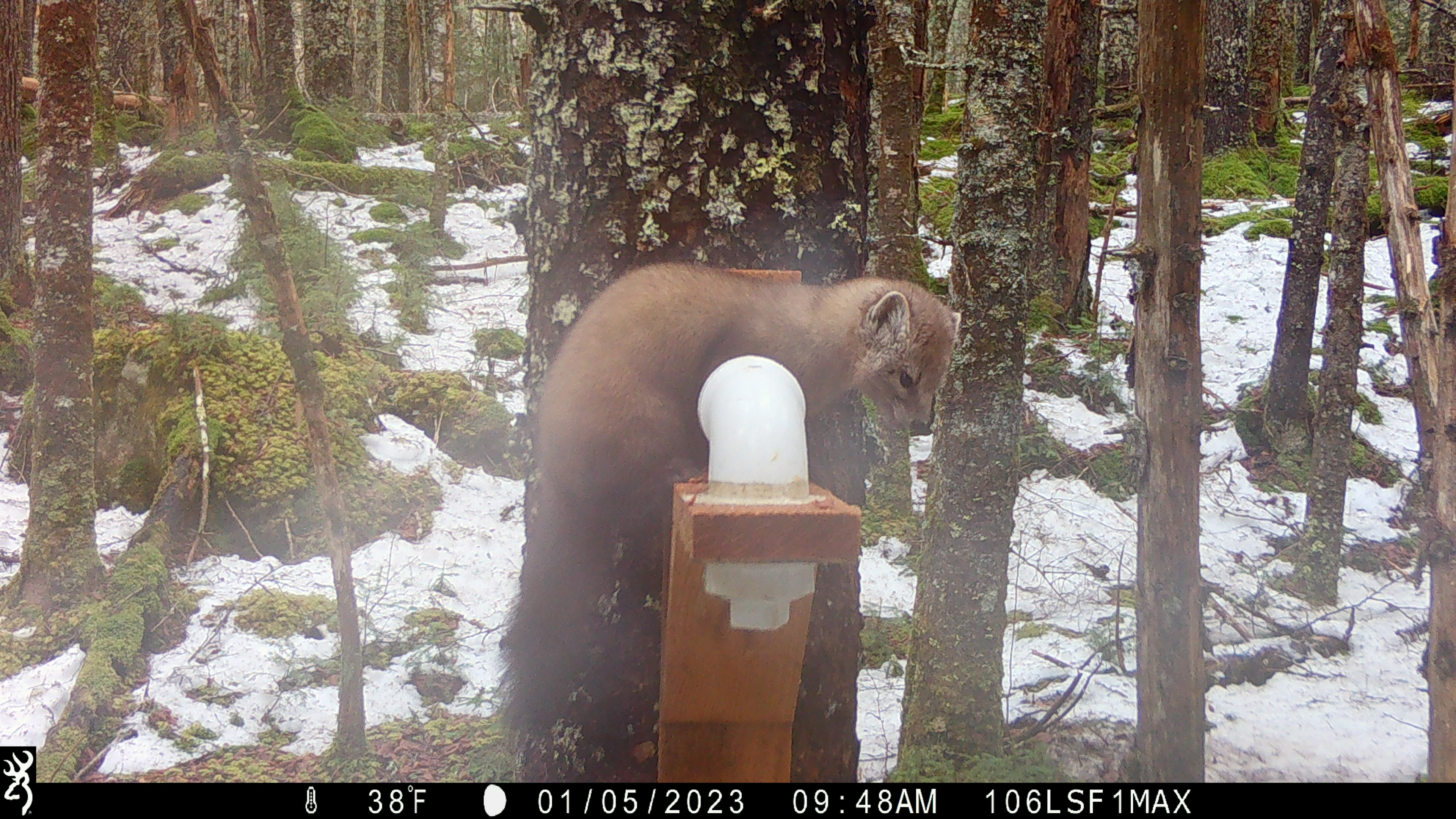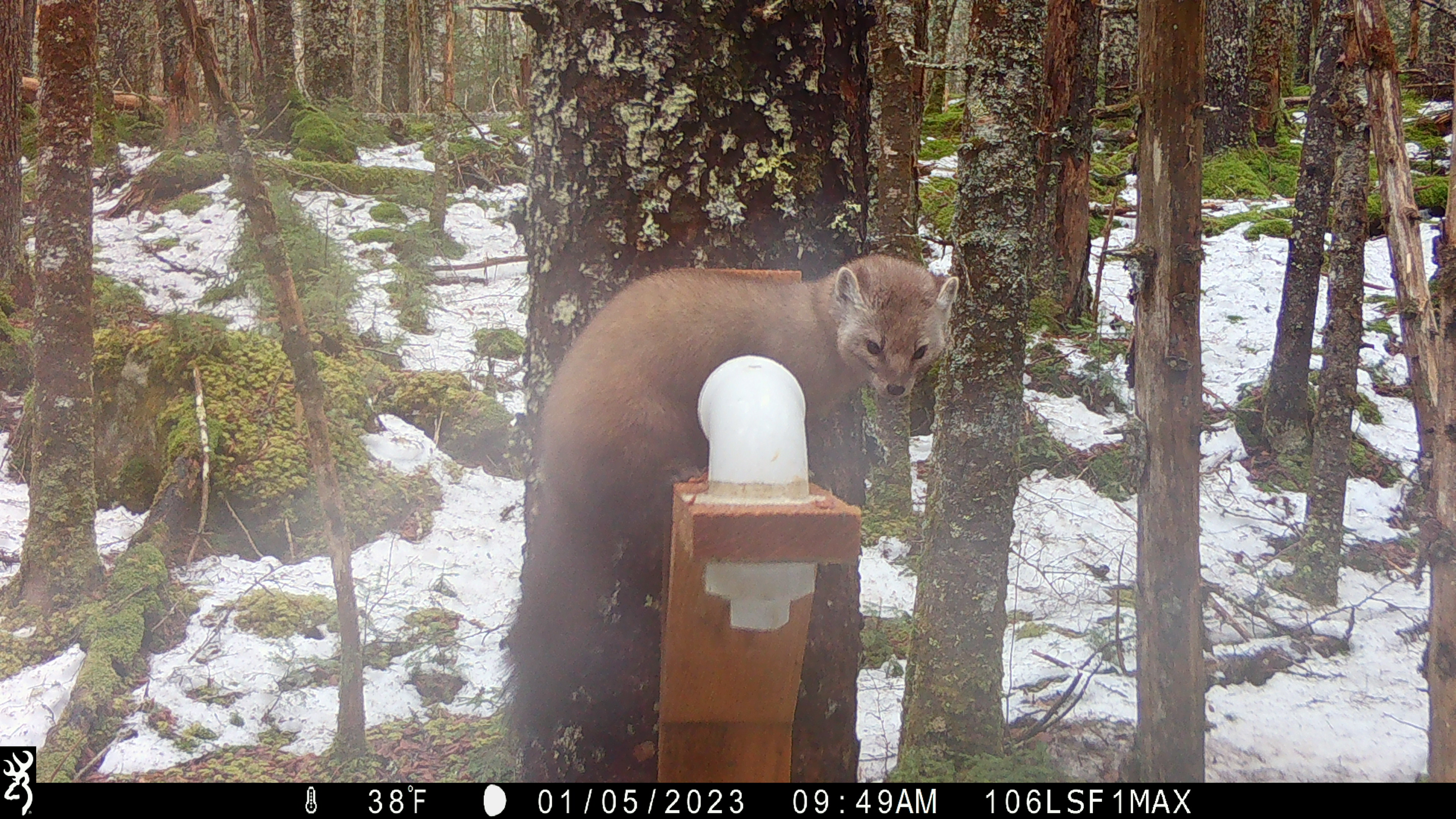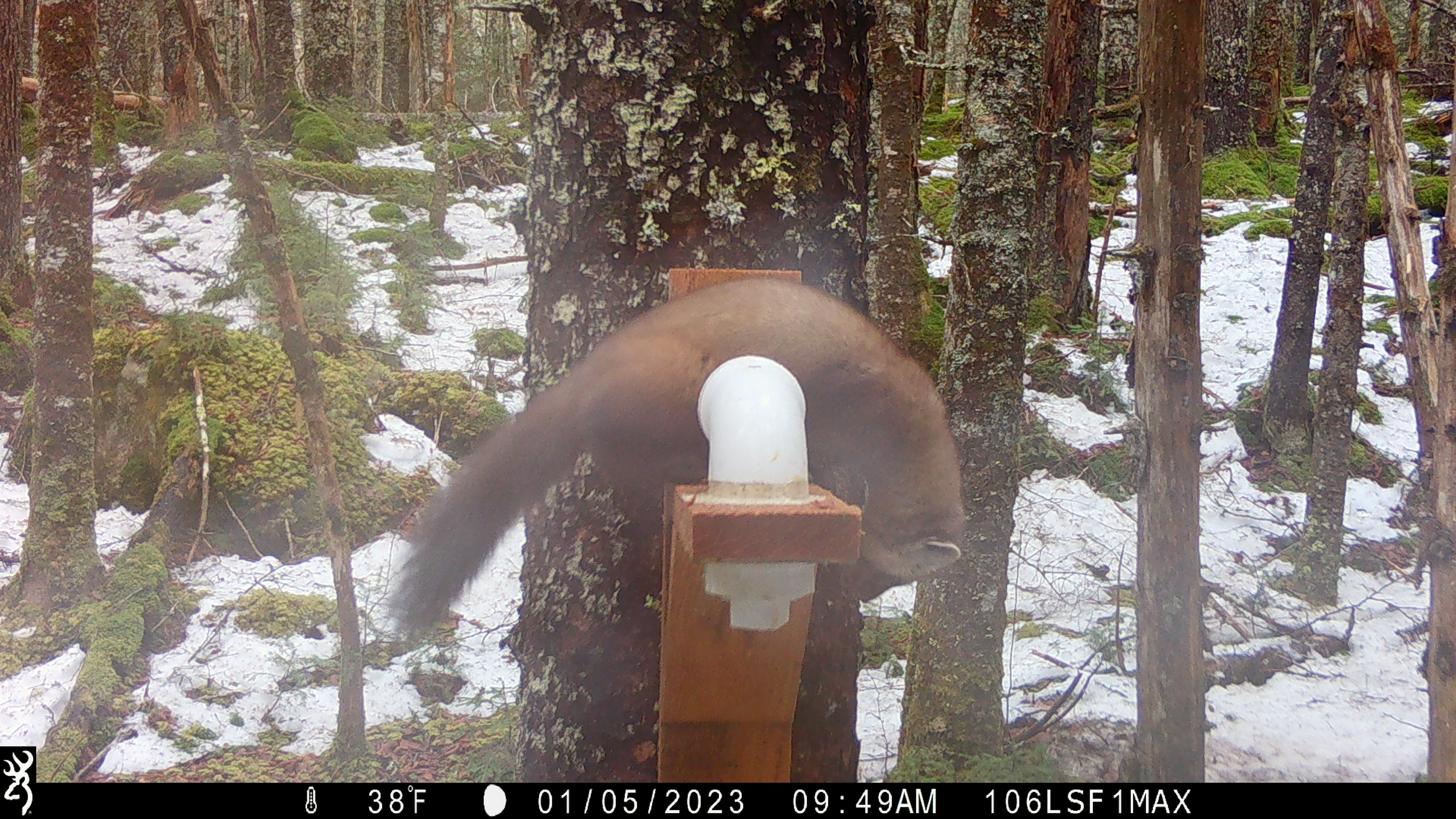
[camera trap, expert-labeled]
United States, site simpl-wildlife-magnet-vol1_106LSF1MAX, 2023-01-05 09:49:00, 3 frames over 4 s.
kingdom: Animalia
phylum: Chordata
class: Mammalia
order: Carnivora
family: Mustelidae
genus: Martes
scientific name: Martes americana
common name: american marten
American marten (Martes americana).